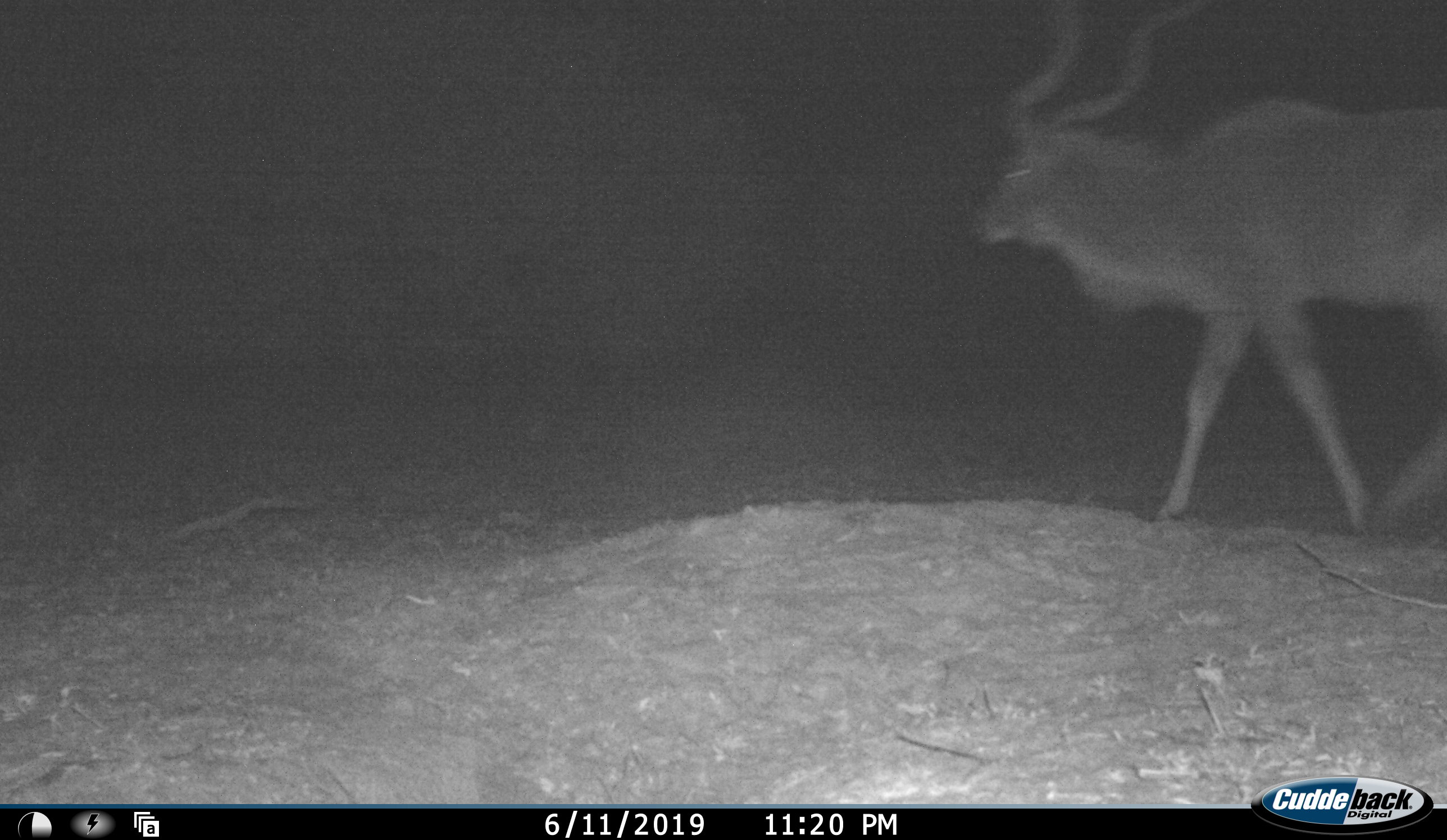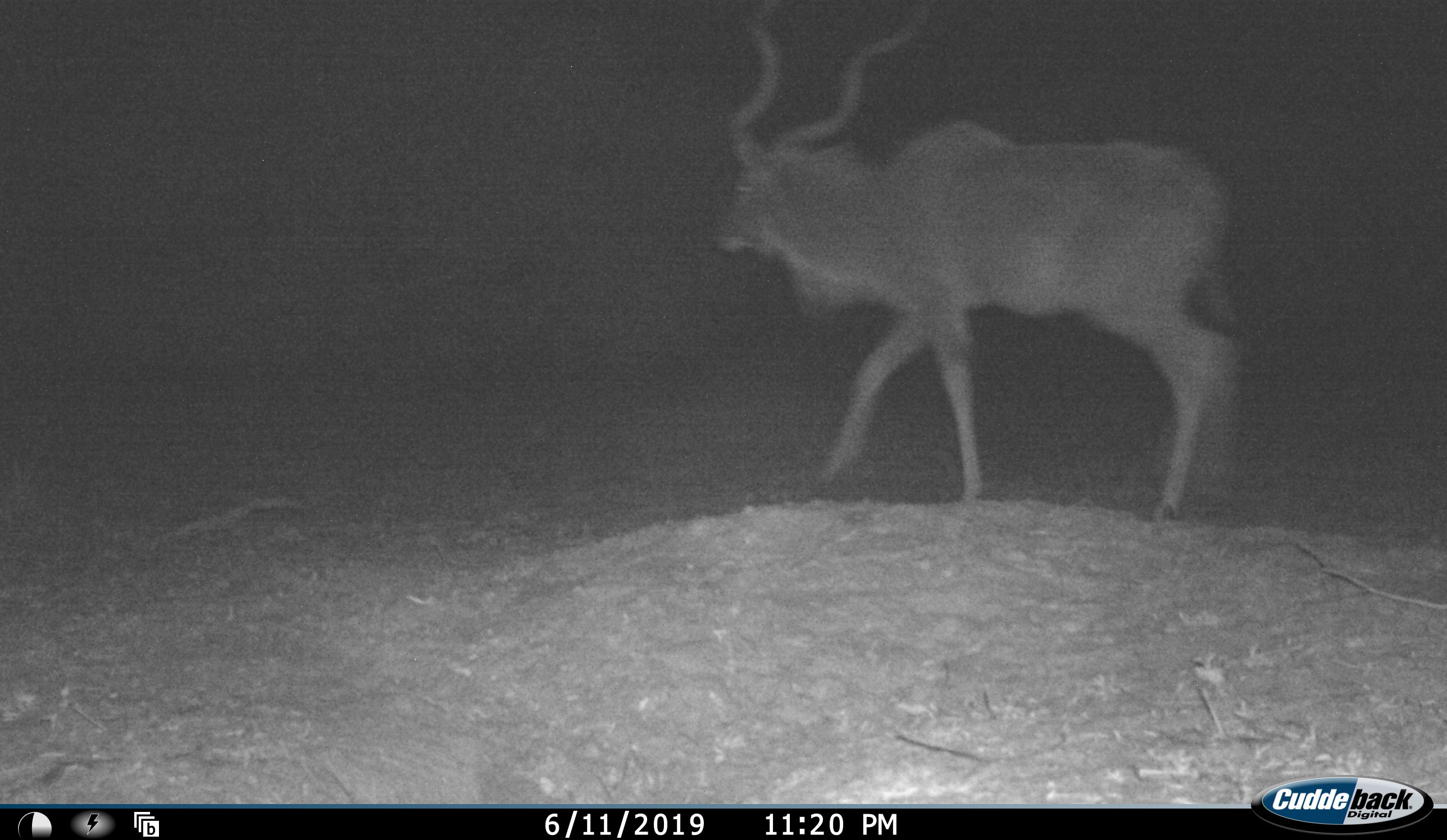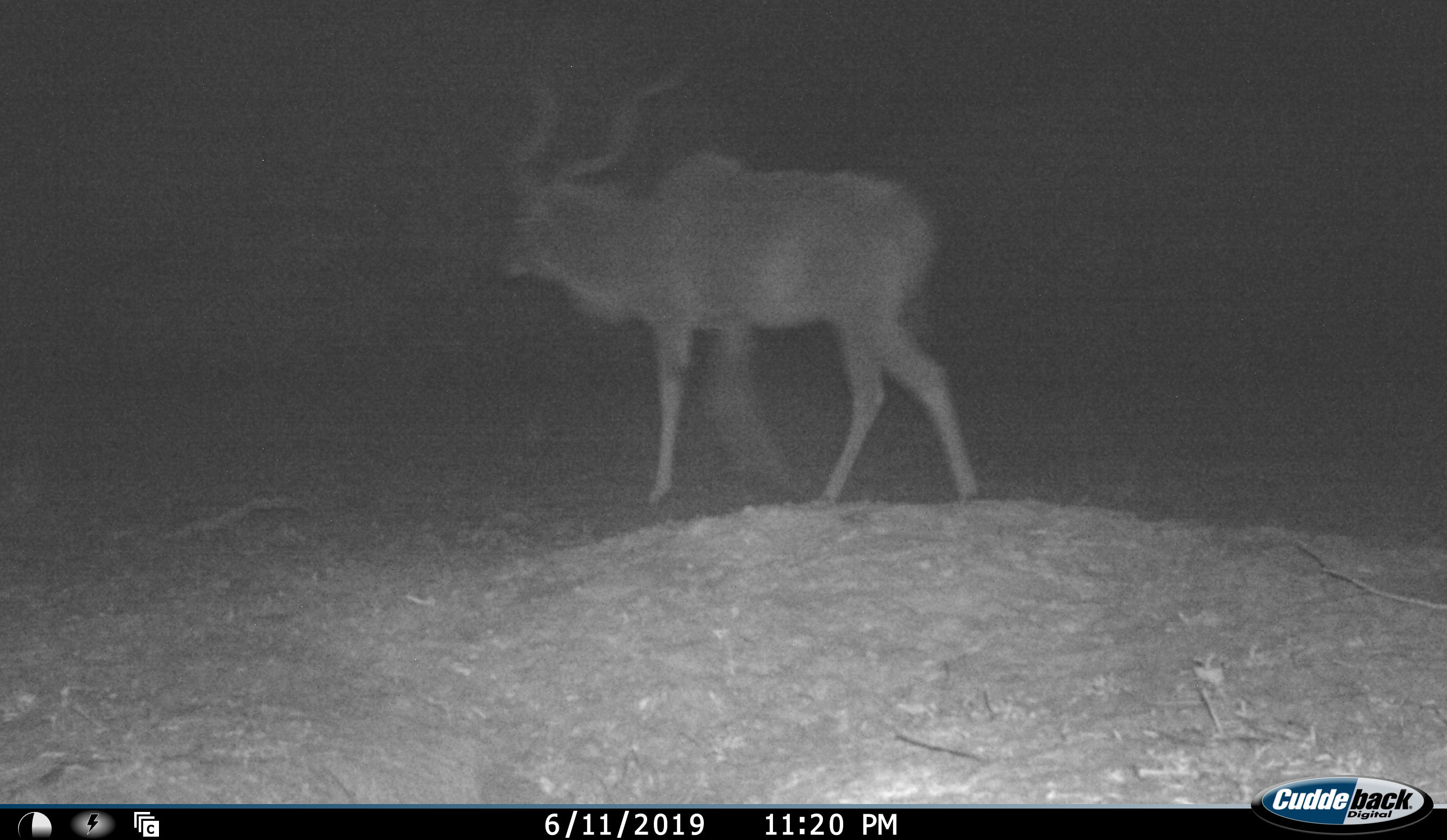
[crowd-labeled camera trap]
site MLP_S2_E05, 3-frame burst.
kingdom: Animalia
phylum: Chordata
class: Mammalia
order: Artiodactyla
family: Bovidae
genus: Tragelaphus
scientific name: Tragelaphus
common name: kudu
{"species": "kudu (Tragelaphus)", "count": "1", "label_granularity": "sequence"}